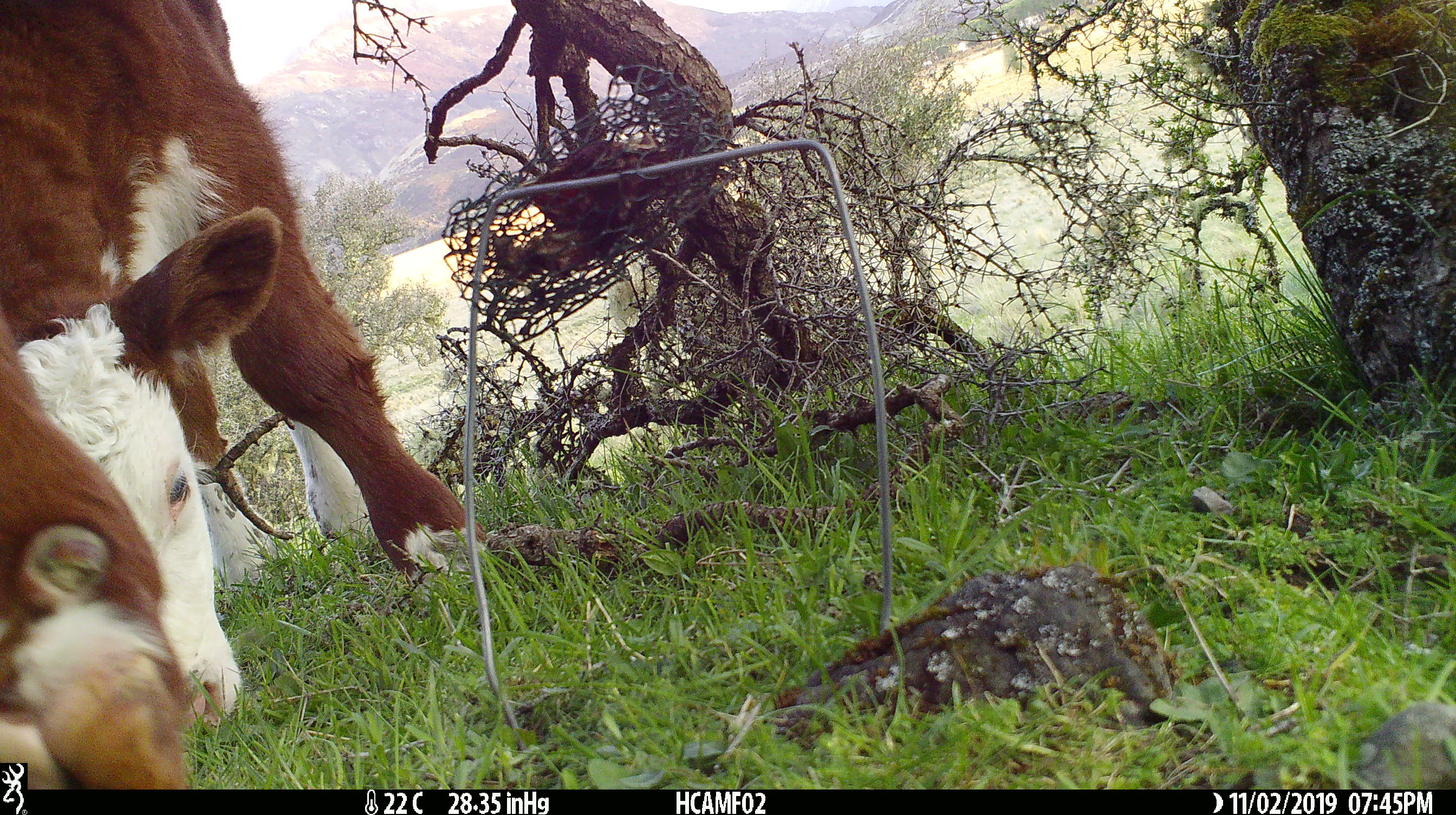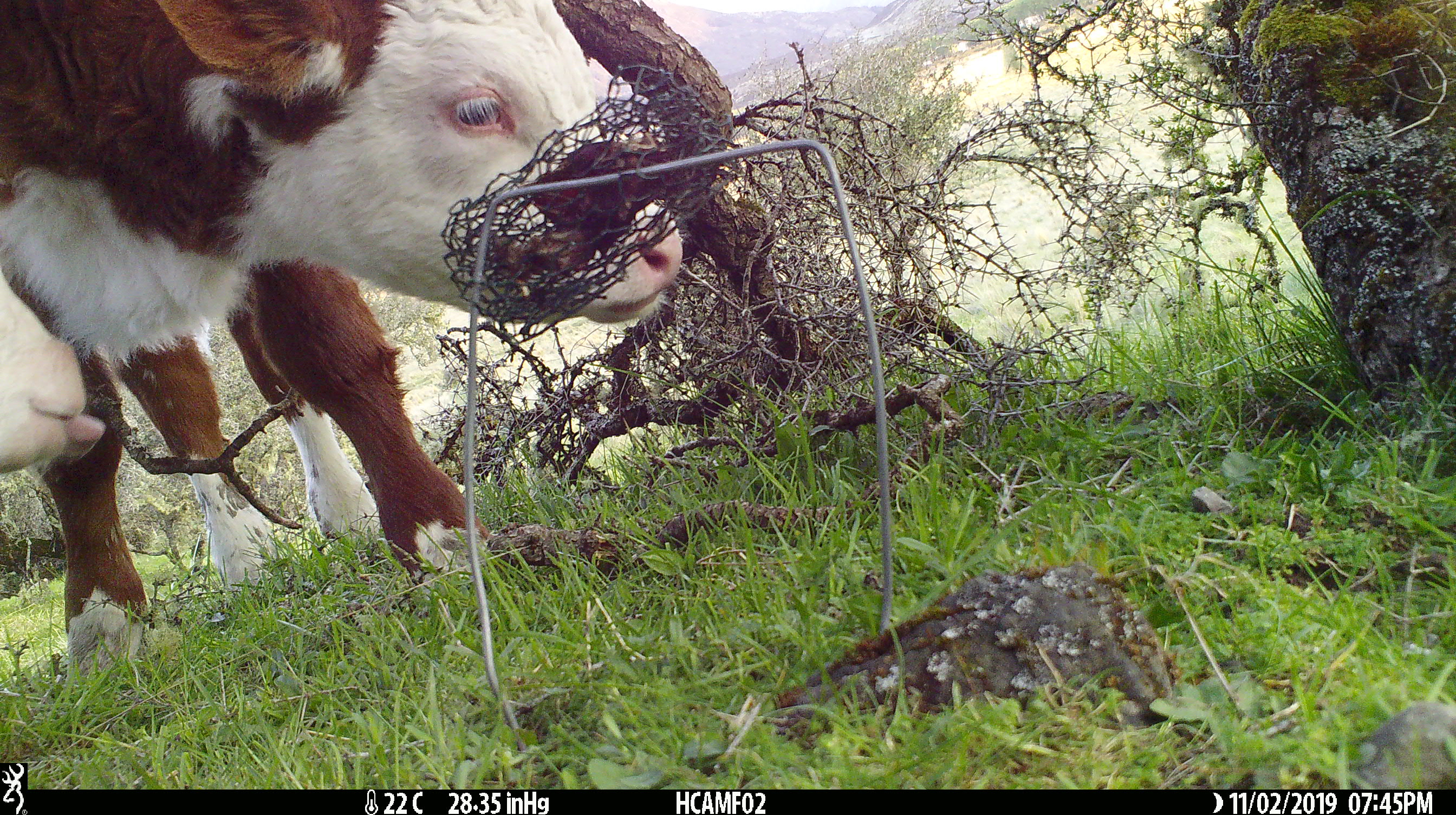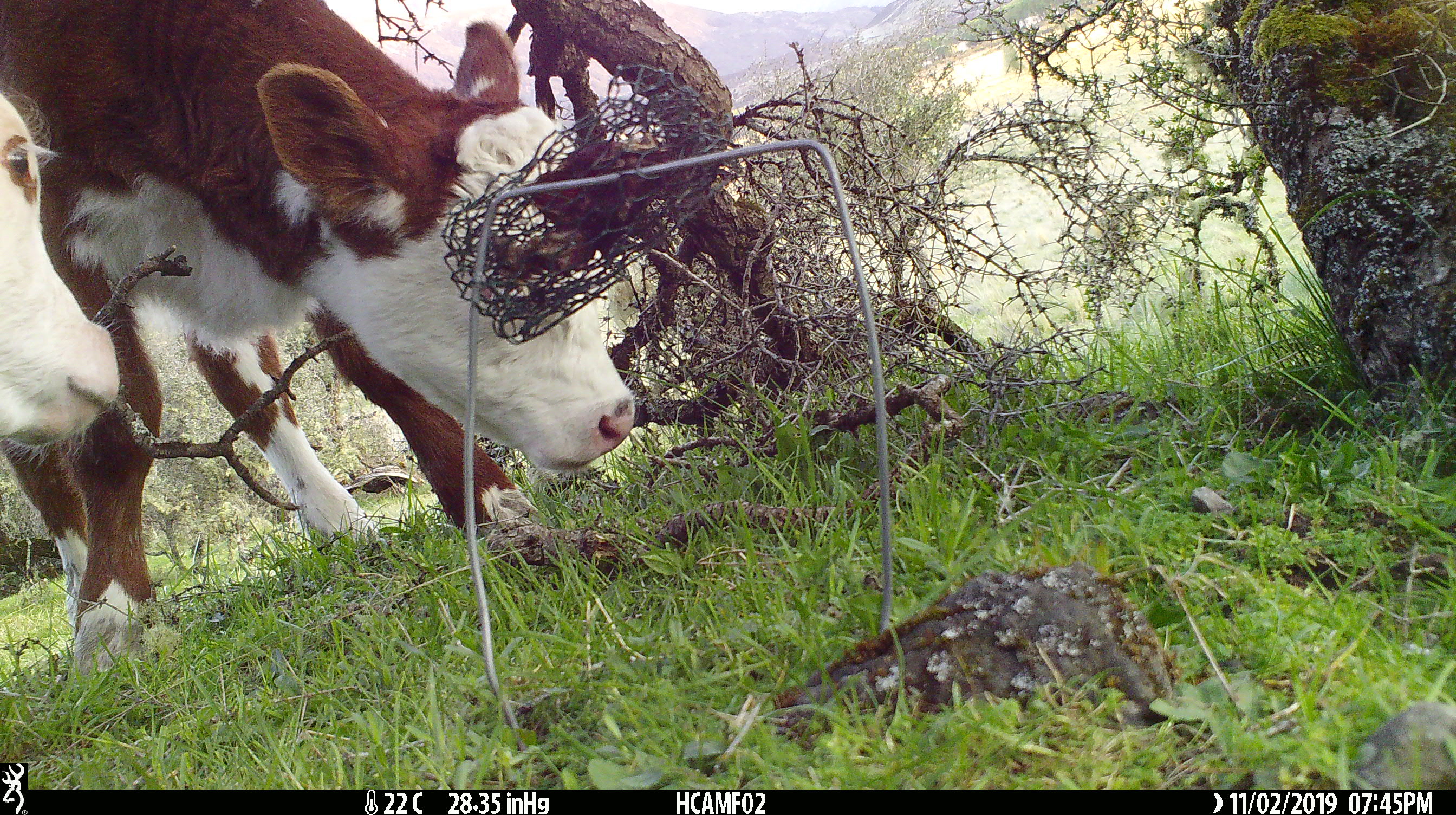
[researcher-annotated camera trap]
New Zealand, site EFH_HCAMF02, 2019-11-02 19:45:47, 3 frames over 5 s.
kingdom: Animalia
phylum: Chordata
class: Mammalia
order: Artiodactyla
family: Bovidae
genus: Bos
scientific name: Bos taurus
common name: domestic cow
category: cow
Cow (domestic cow) (Bos taurus).